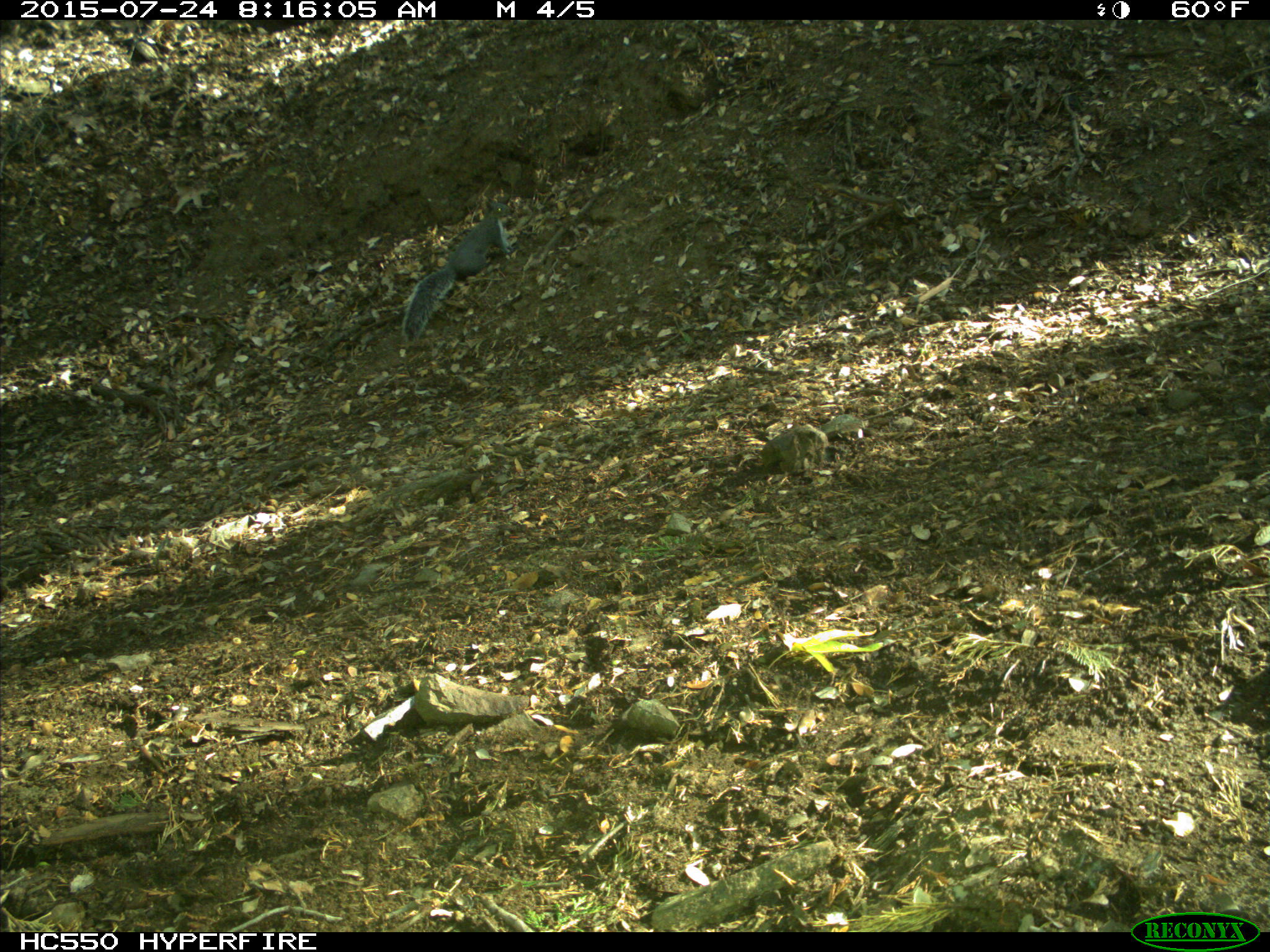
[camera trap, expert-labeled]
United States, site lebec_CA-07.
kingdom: Animalia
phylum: Chordata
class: Mammalia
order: Rodentia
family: Sciuridae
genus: Sciurus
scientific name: Sciurus carolinensis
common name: eastern gray squirrel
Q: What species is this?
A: Sciurus carolinensis (eastern gray squirrel).